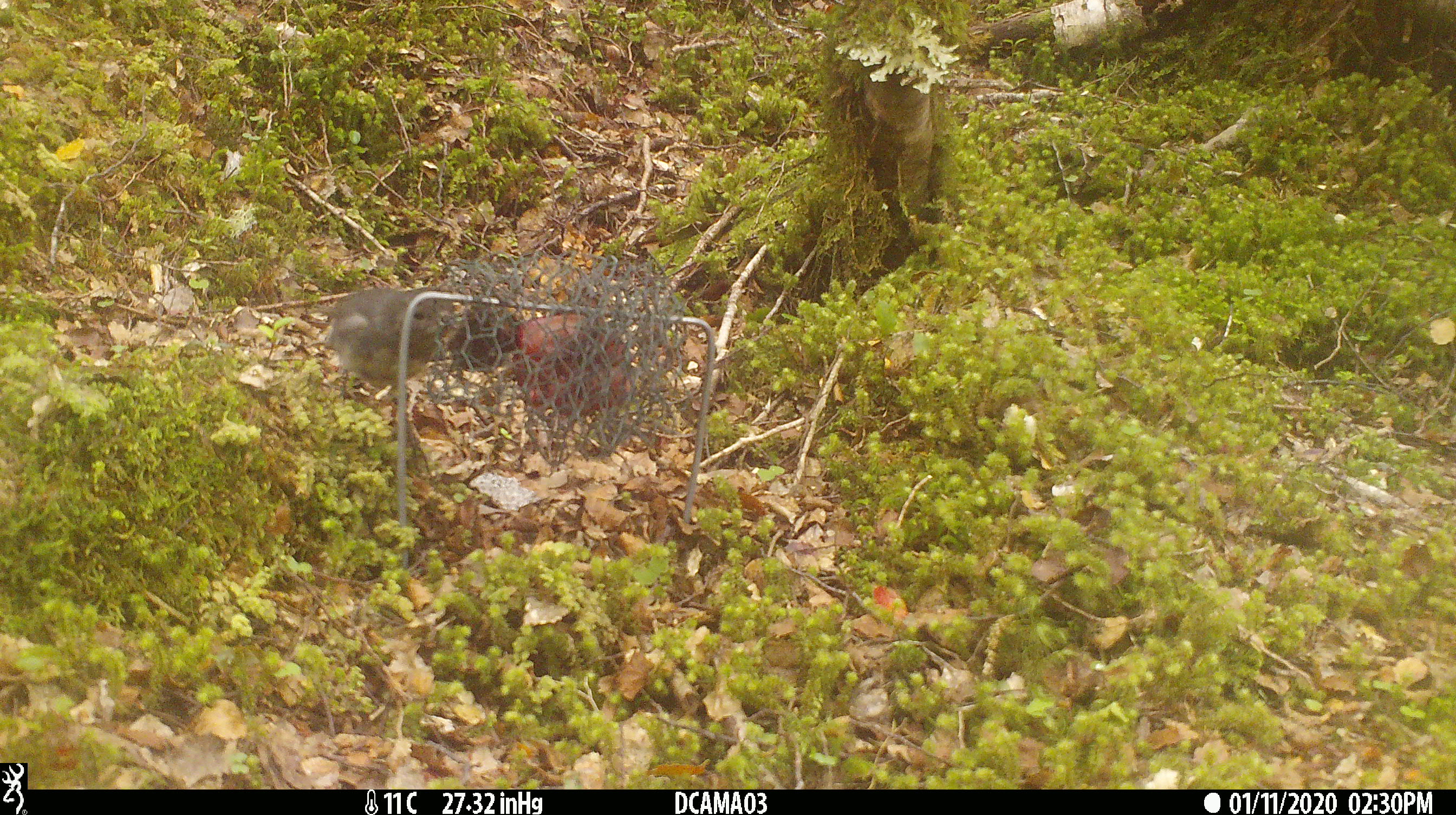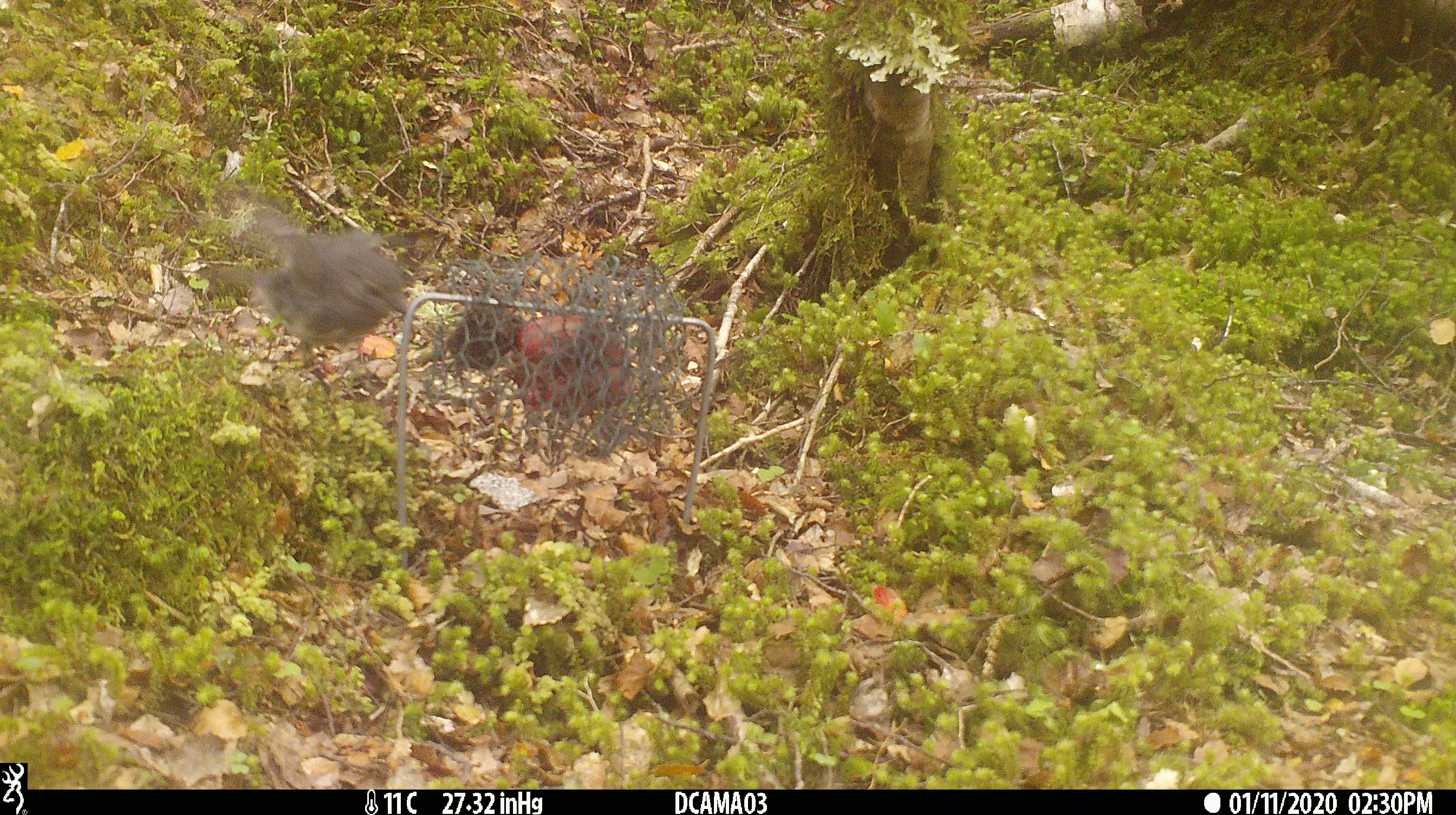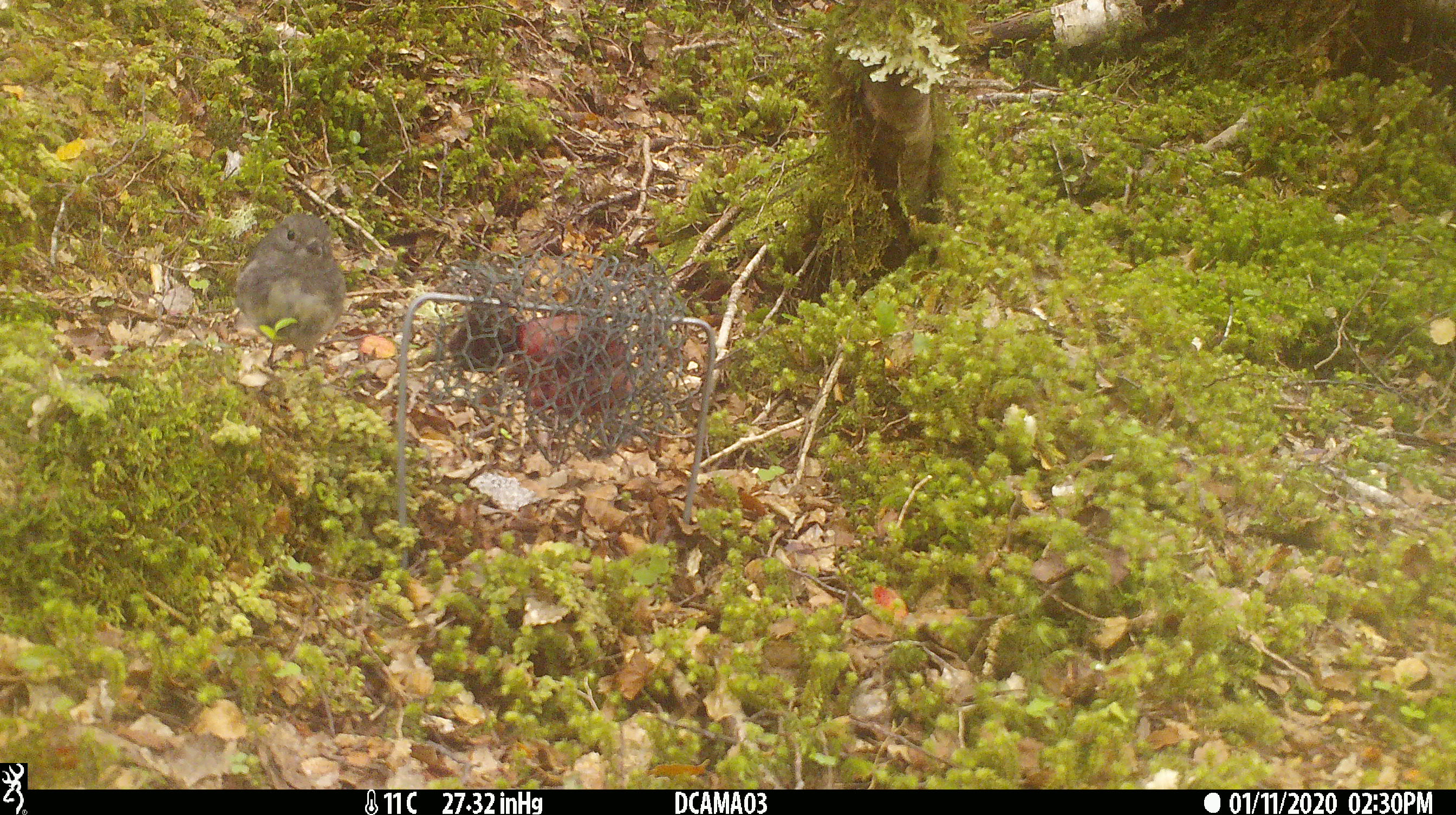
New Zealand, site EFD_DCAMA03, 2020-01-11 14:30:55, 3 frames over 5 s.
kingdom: Animalia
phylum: Chordata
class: Aves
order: Passeriformes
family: Petroicidae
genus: Petroica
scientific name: Petroica australis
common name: new zealand robin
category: robin